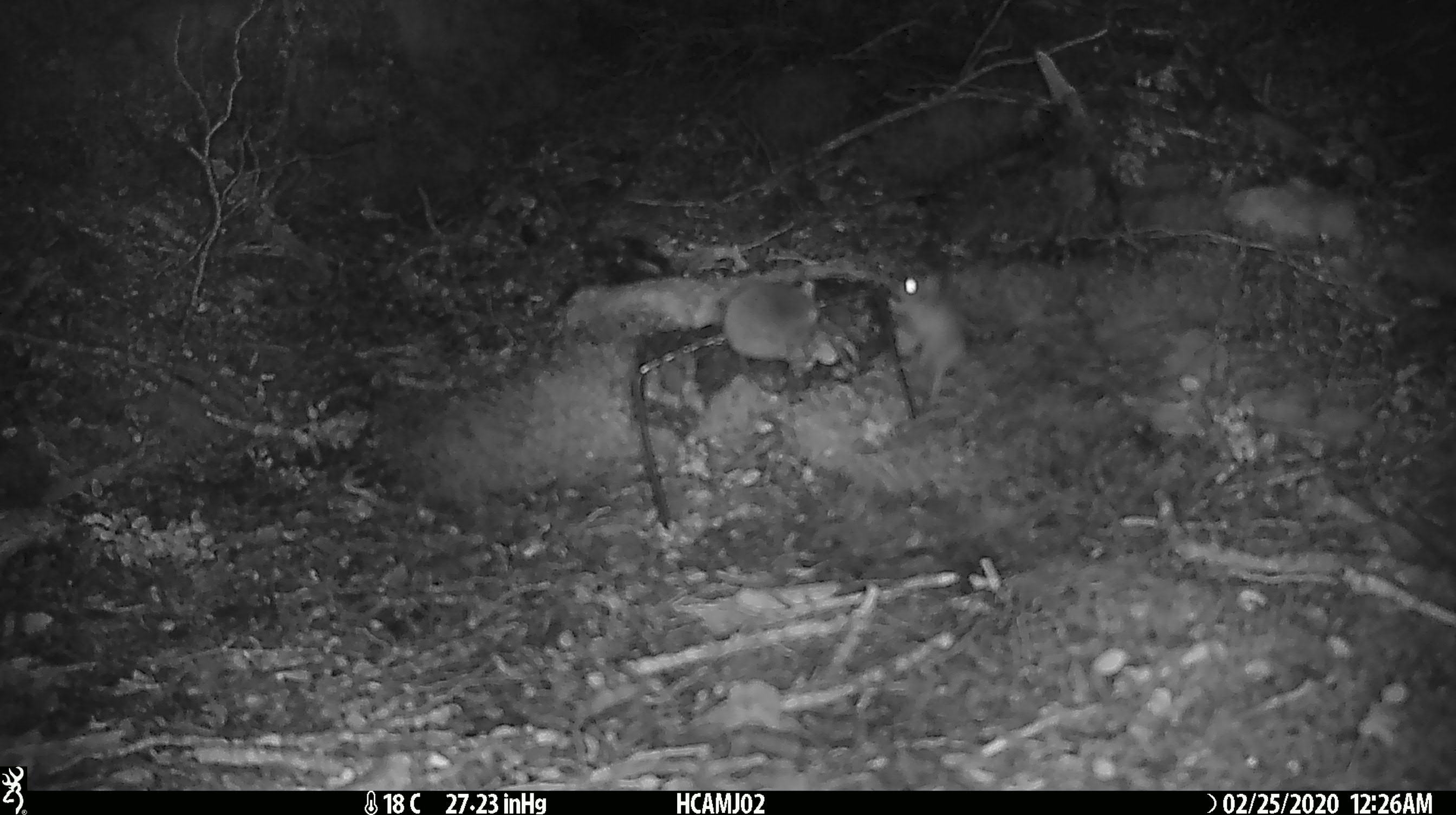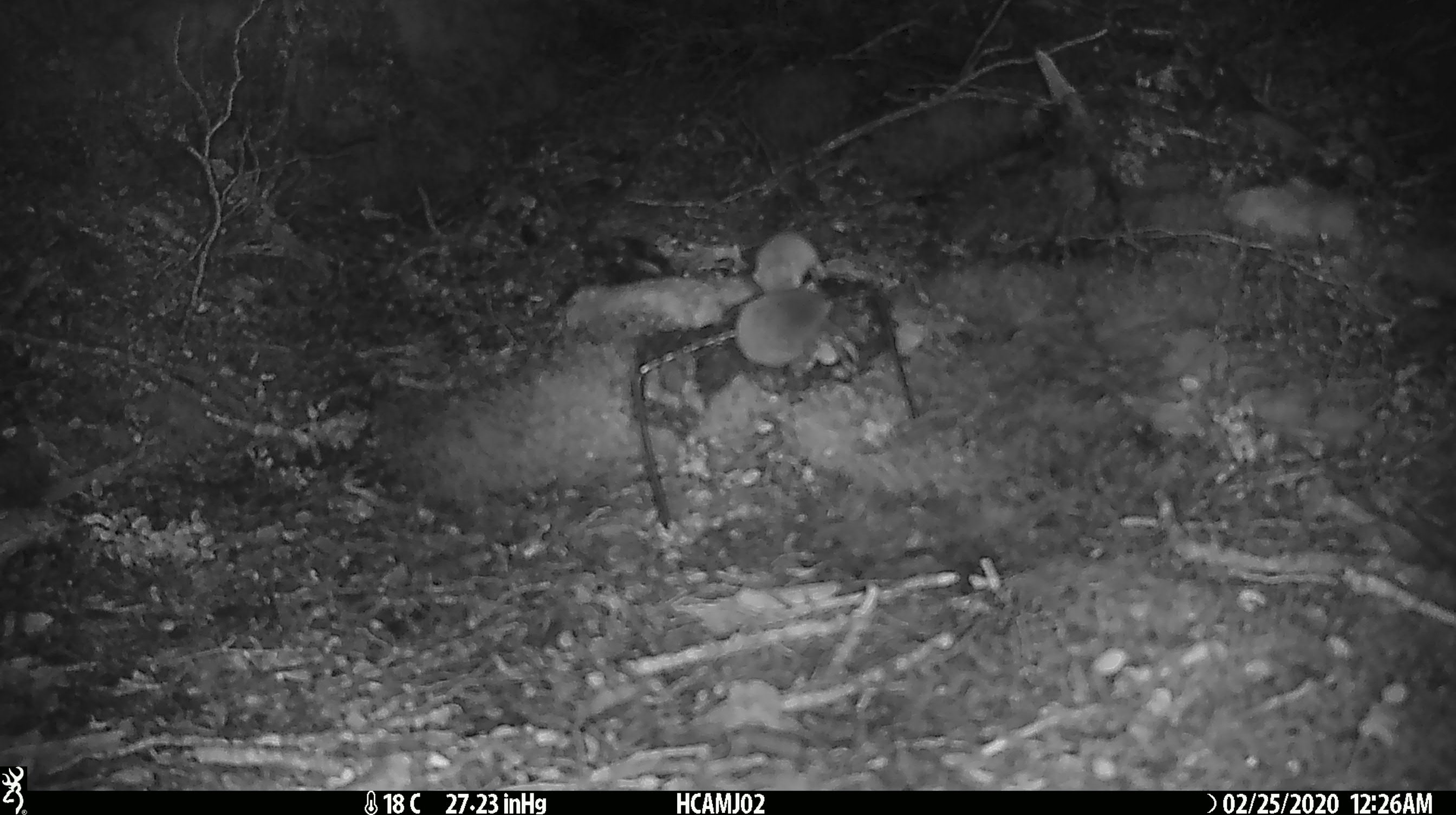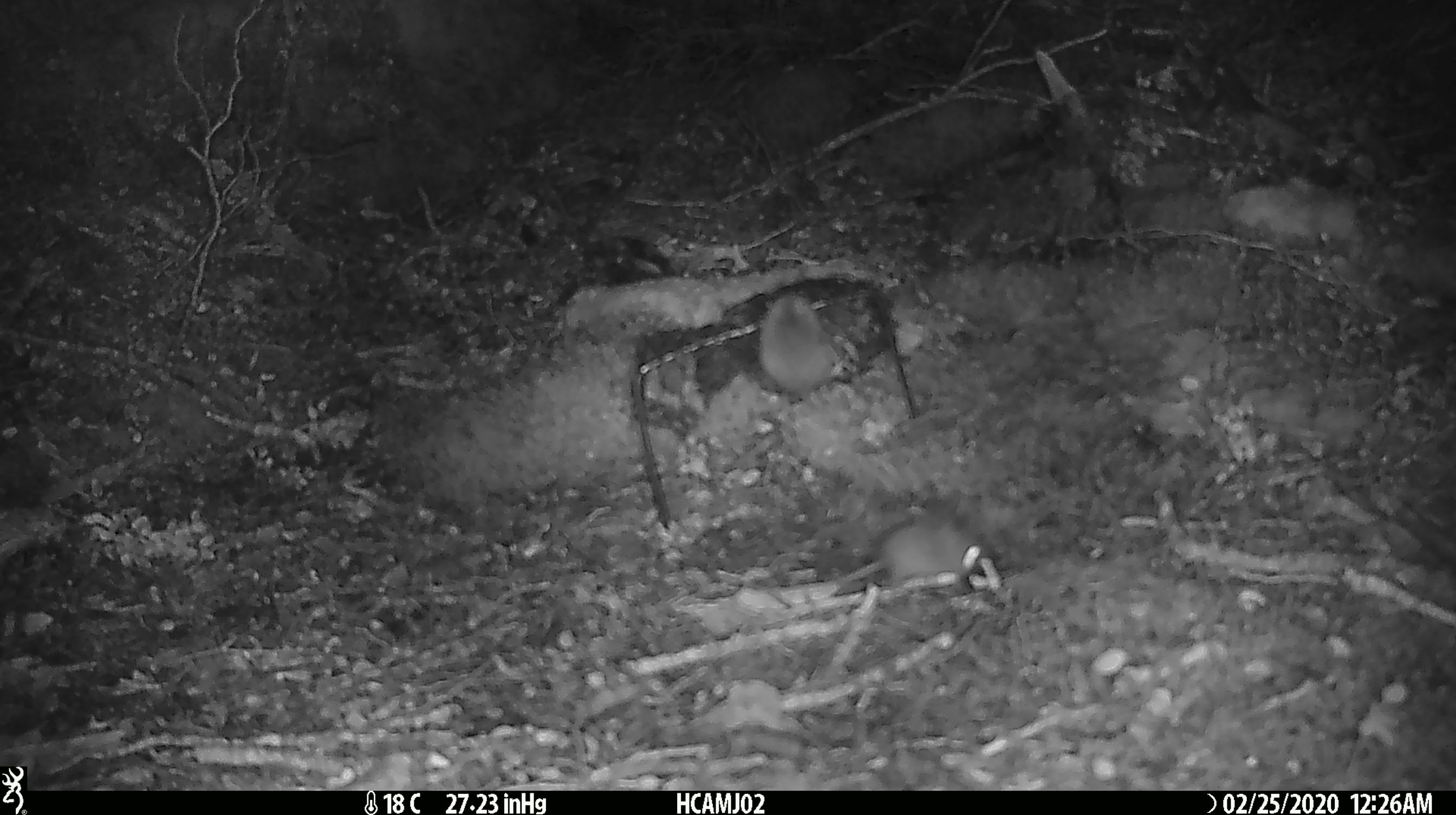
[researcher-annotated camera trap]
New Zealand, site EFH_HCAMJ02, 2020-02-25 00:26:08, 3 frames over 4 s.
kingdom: Animalia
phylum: Chordata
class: Mammalia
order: Rodentia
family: Muridae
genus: Mus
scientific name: Mus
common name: mouse